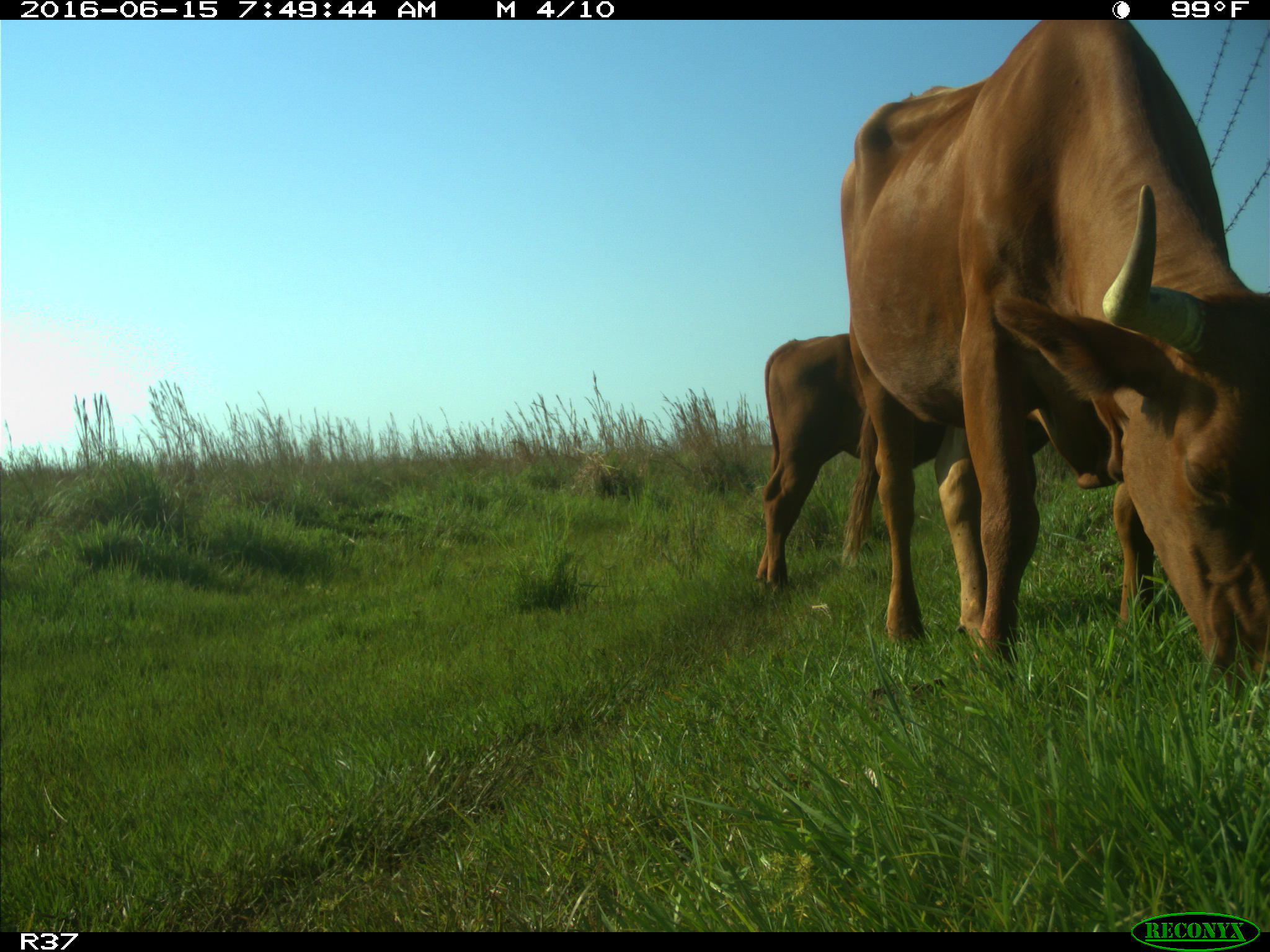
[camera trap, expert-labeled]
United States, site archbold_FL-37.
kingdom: Animalia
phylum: Chordata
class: Mammalia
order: Artiodactyla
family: Bovidae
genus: Bos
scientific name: Bos taurus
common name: domestic cow